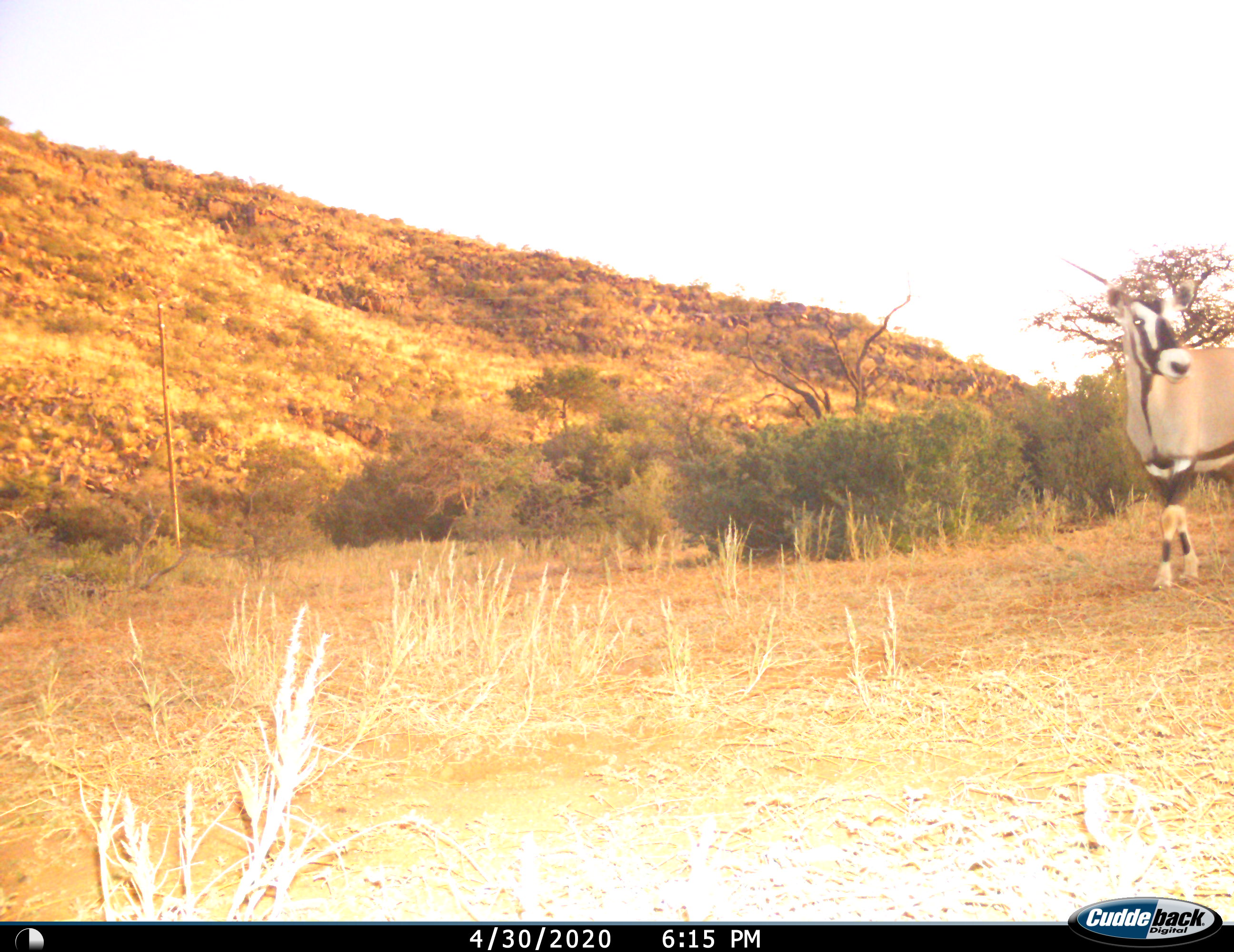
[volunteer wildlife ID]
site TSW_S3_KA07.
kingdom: Animalia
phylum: Chordata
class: Mammalia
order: Artiodactyla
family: Bovidae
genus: Oryx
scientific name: Oryx gazella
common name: gemsbok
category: oryx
Oryx (gemsbok) (Oryx gazella), count 1. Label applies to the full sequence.